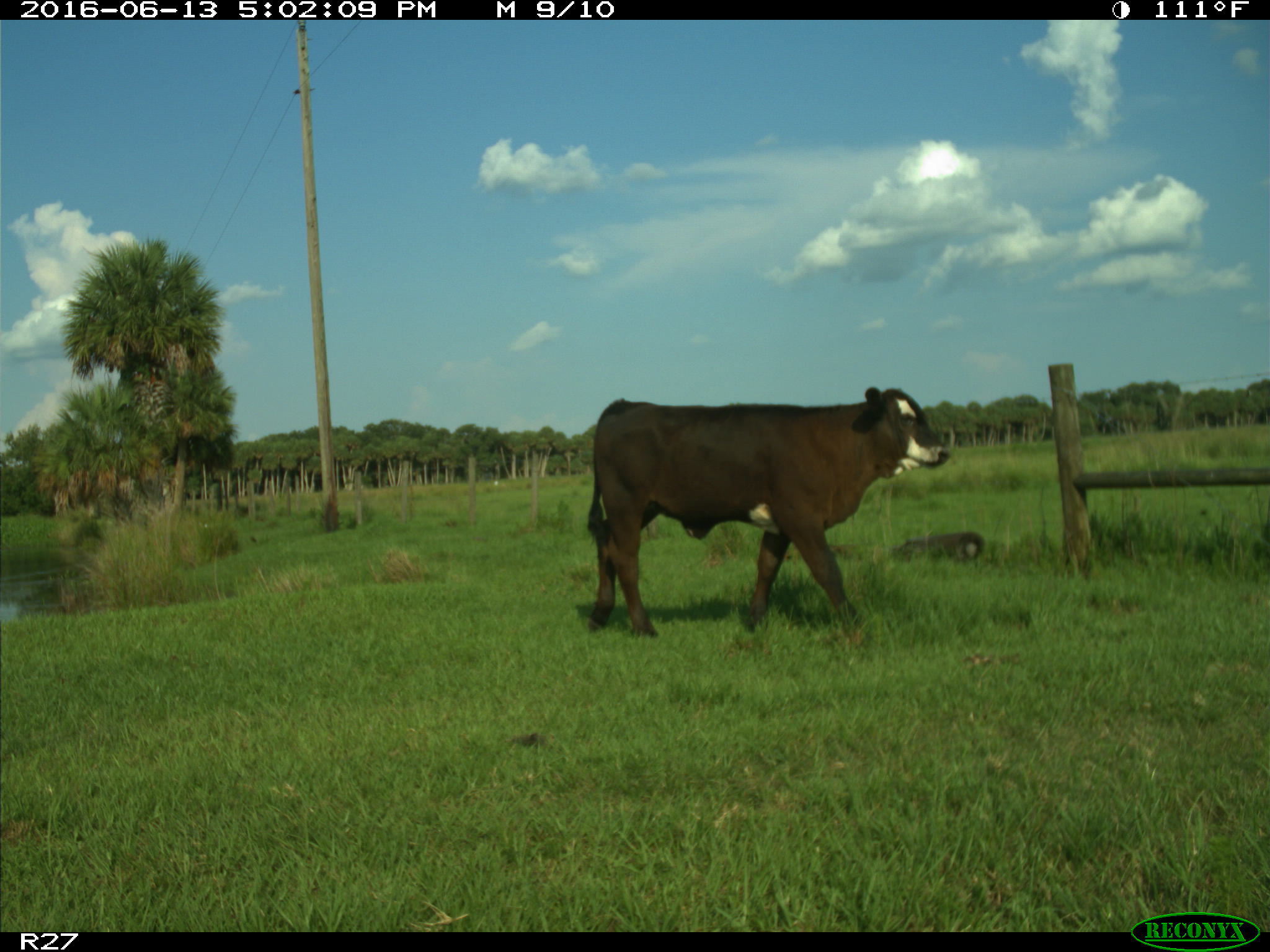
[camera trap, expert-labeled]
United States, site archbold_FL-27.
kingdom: Animalia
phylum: Chordata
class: Mammalia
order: Artiodactyla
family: Bovidae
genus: Bos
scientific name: Bos taurus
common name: domestic cow